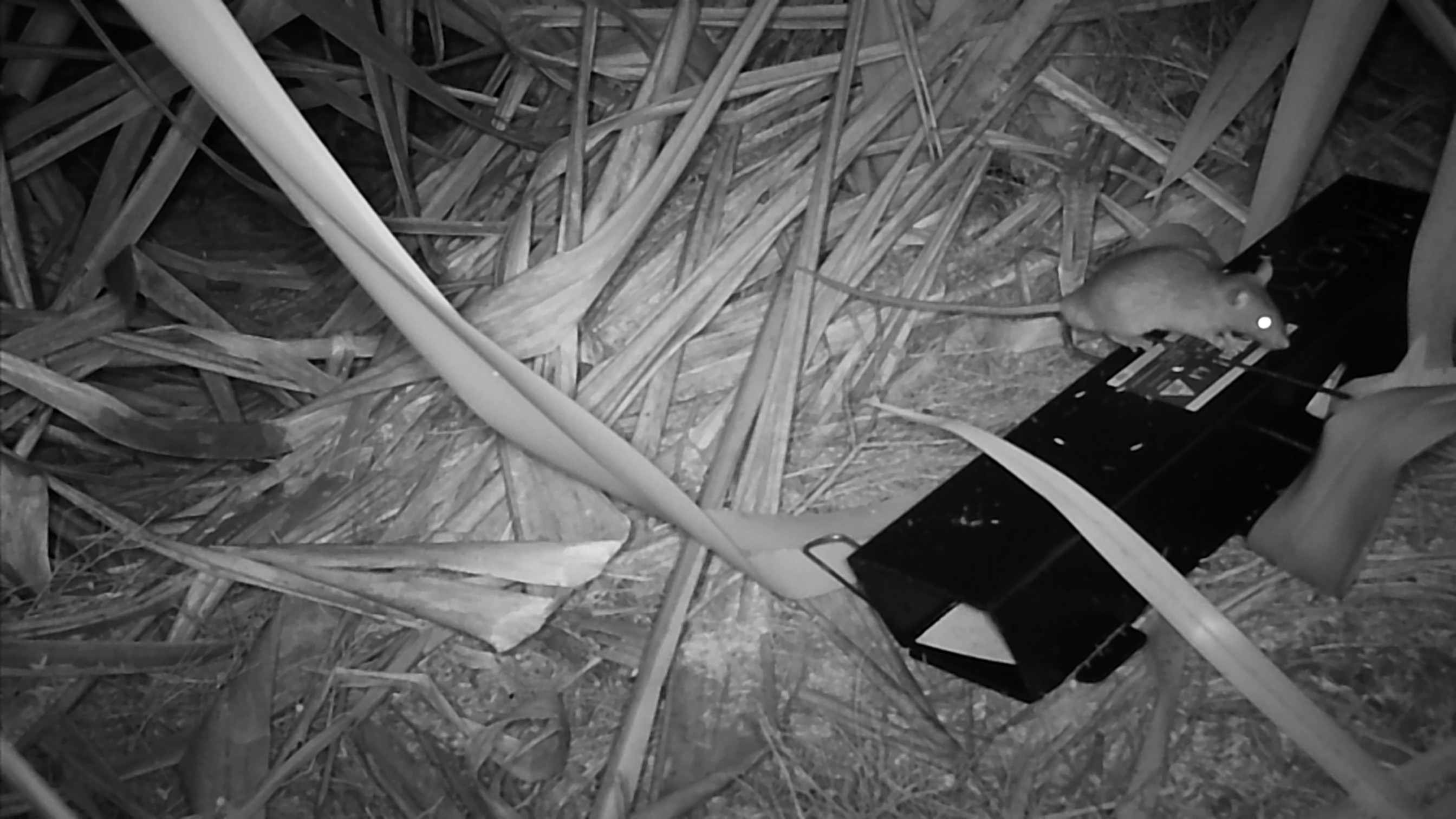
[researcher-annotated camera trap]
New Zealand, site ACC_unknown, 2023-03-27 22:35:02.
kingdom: Animalia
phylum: Chordata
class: Mammalia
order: Rodentia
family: Muridae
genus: Rattus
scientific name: Rattus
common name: rat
Rat (Rattus).